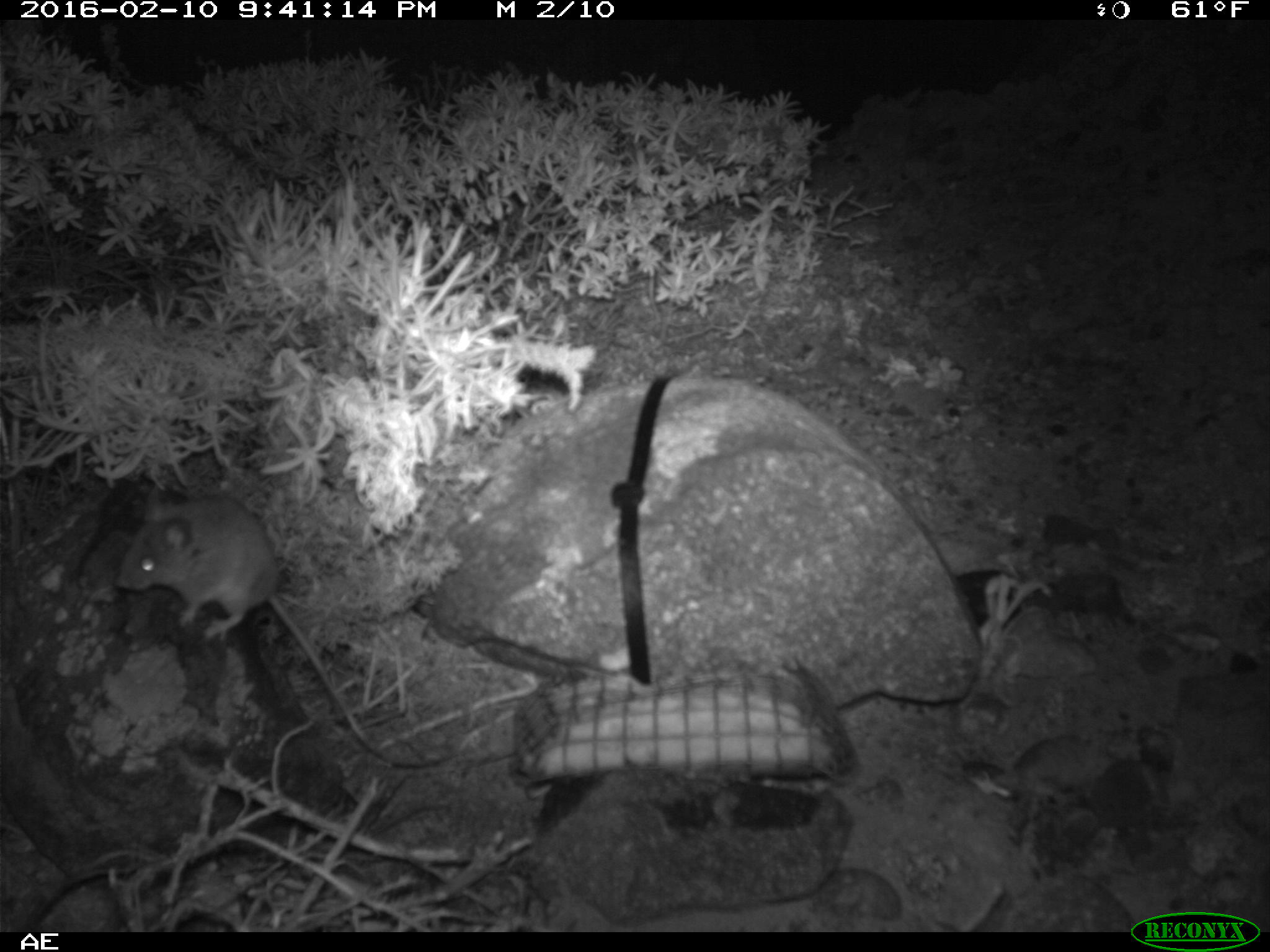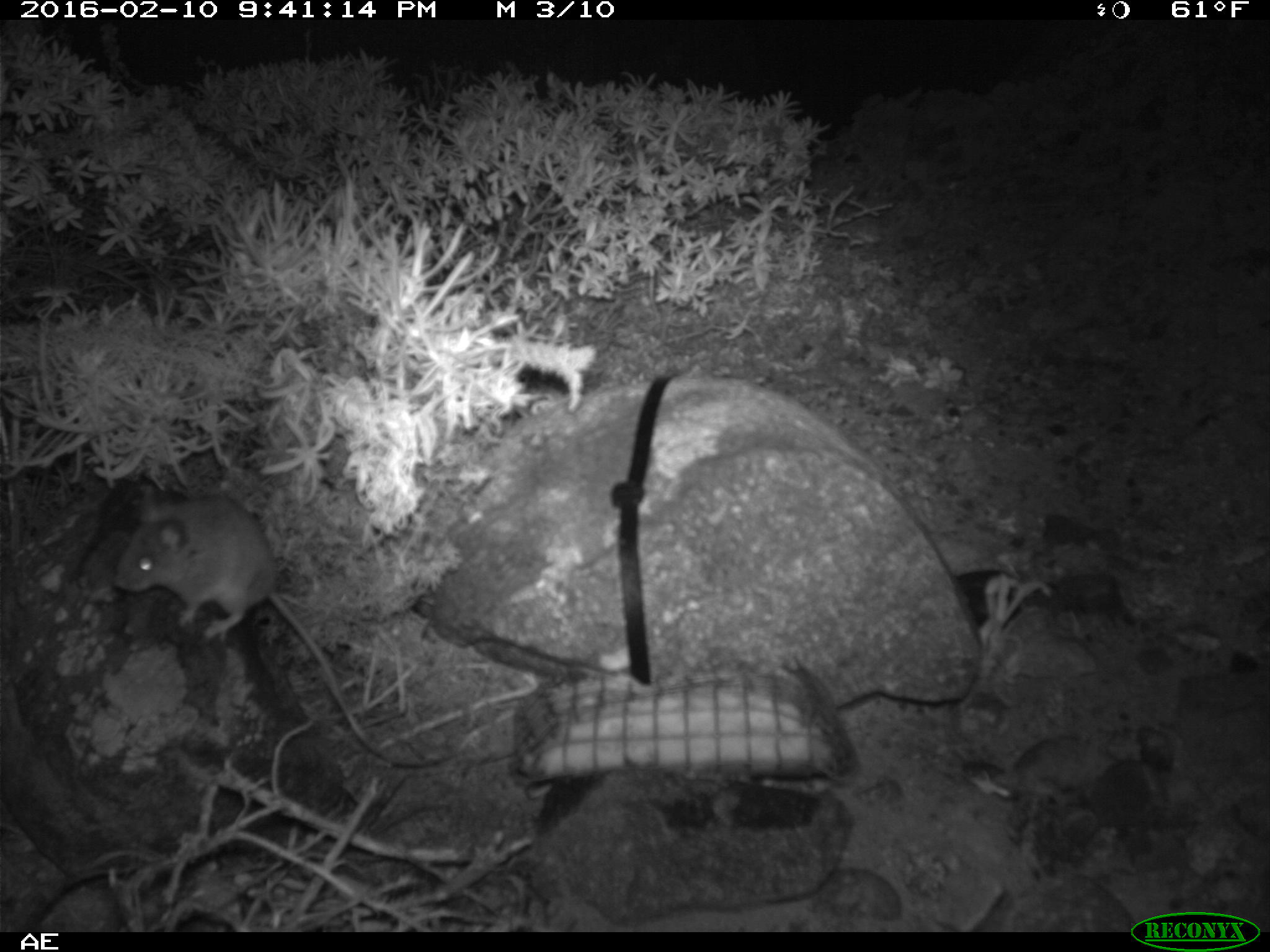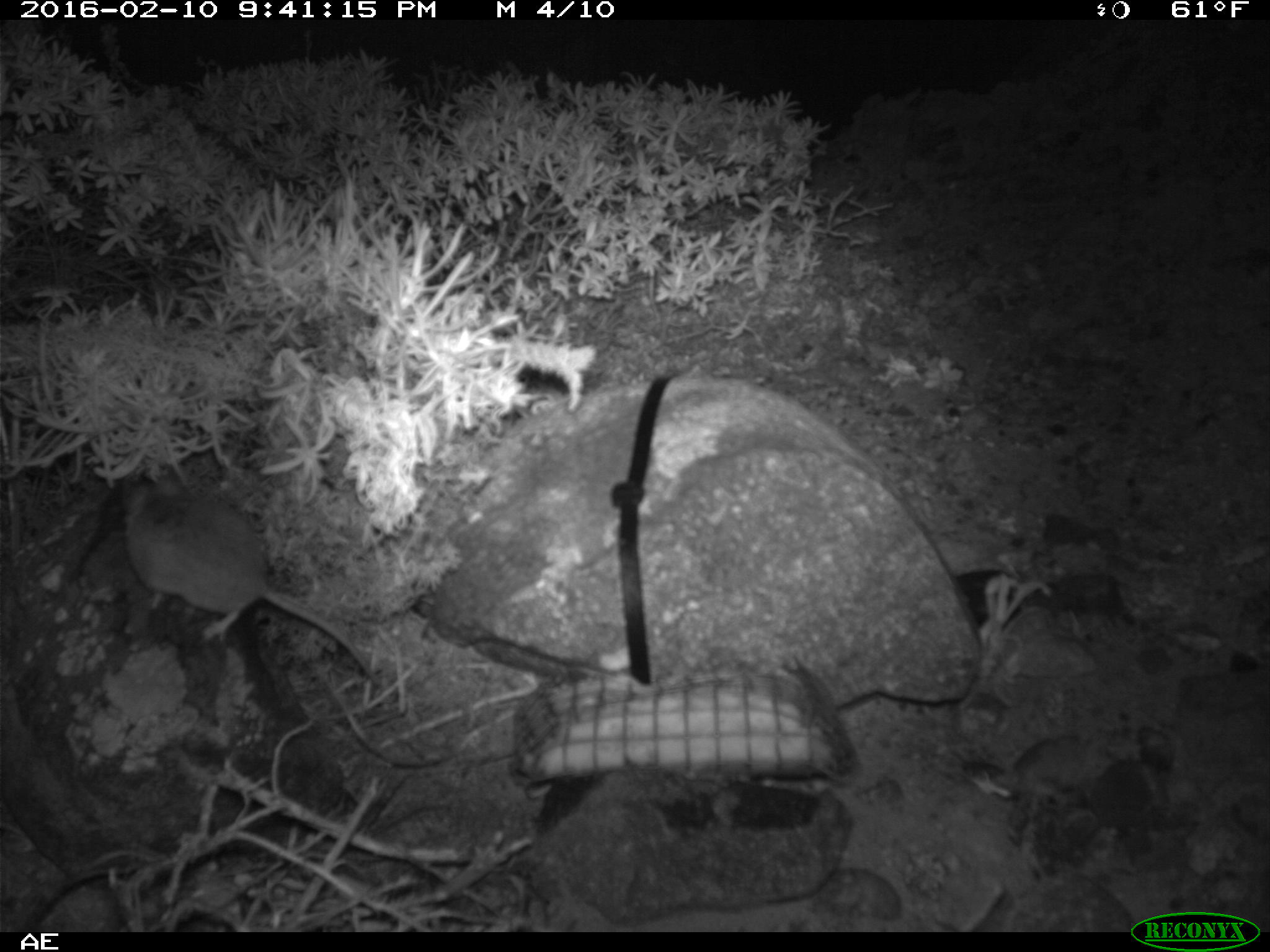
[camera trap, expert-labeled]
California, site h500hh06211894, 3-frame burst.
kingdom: Animalia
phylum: Chordata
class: Mammalia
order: Rodentia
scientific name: Rodentia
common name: rodent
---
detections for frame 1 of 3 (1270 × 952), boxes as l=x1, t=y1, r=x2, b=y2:
rodent: l=113, t=483, r=375, b=742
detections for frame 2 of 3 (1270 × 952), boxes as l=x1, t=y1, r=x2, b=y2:
rodent: l=114, t=486, r=339, b=694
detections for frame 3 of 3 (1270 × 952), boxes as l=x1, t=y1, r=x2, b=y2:
rodent: l=115, t=462, r=381, b=680